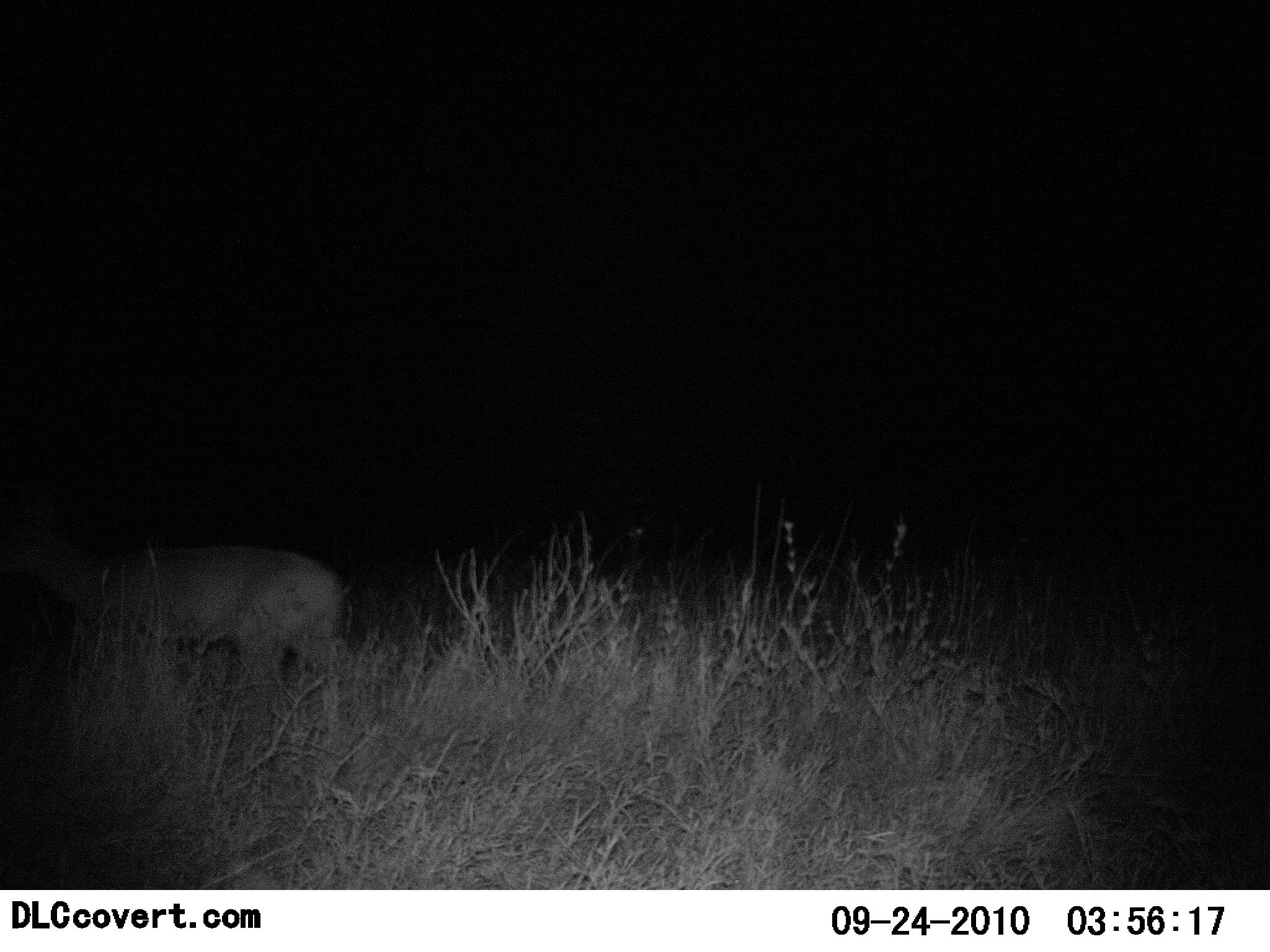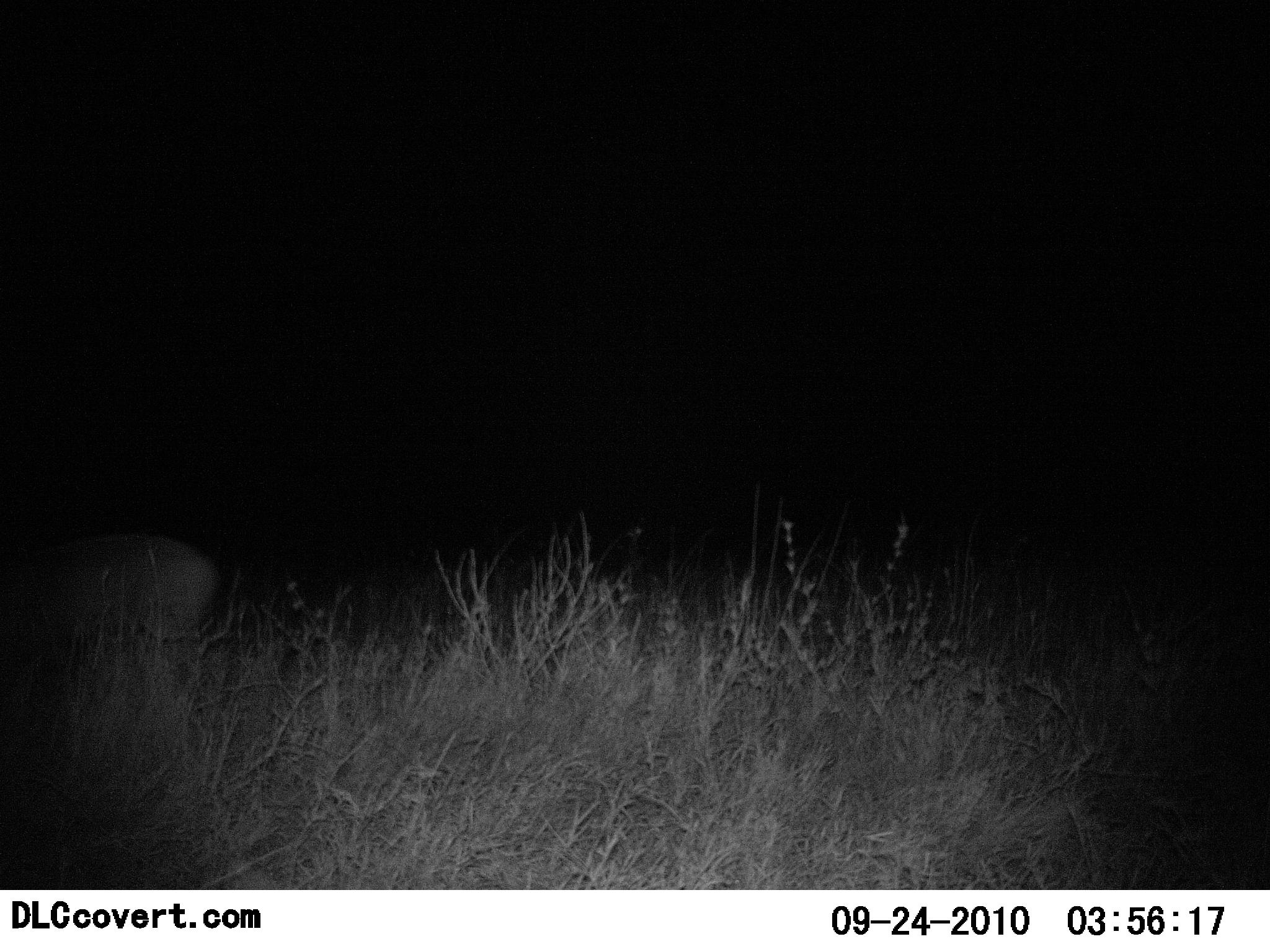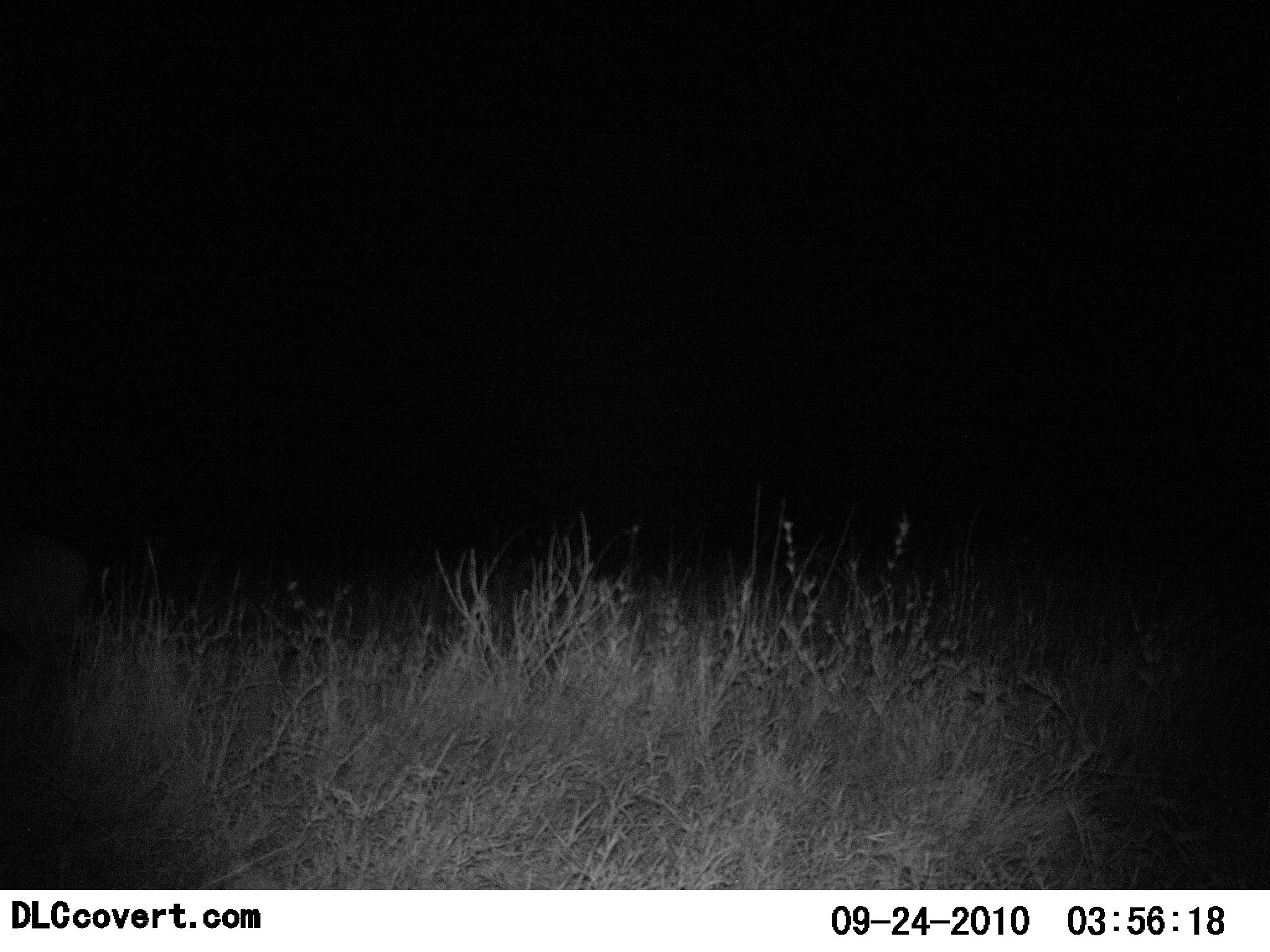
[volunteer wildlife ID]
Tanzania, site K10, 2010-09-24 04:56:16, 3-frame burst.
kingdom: Animalia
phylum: Chordata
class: Mammalia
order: Artiodactyla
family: Bovidae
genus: Redunca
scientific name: Redunca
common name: reedbuck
Reedbuck (Redunca), count 1. Behavior (volunteer vote fractions): standing 0%, resting 0%, moving 100%, interacting 0%. Young present (vote fraction): 0%. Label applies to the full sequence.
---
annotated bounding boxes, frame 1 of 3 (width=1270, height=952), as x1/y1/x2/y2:
animal: 21/538/351/728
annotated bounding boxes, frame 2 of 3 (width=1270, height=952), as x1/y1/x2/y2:
animal: 0/537/216/704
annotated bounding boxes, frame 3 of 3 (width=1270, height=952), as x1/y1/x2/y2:
animal: 0/538/91/645